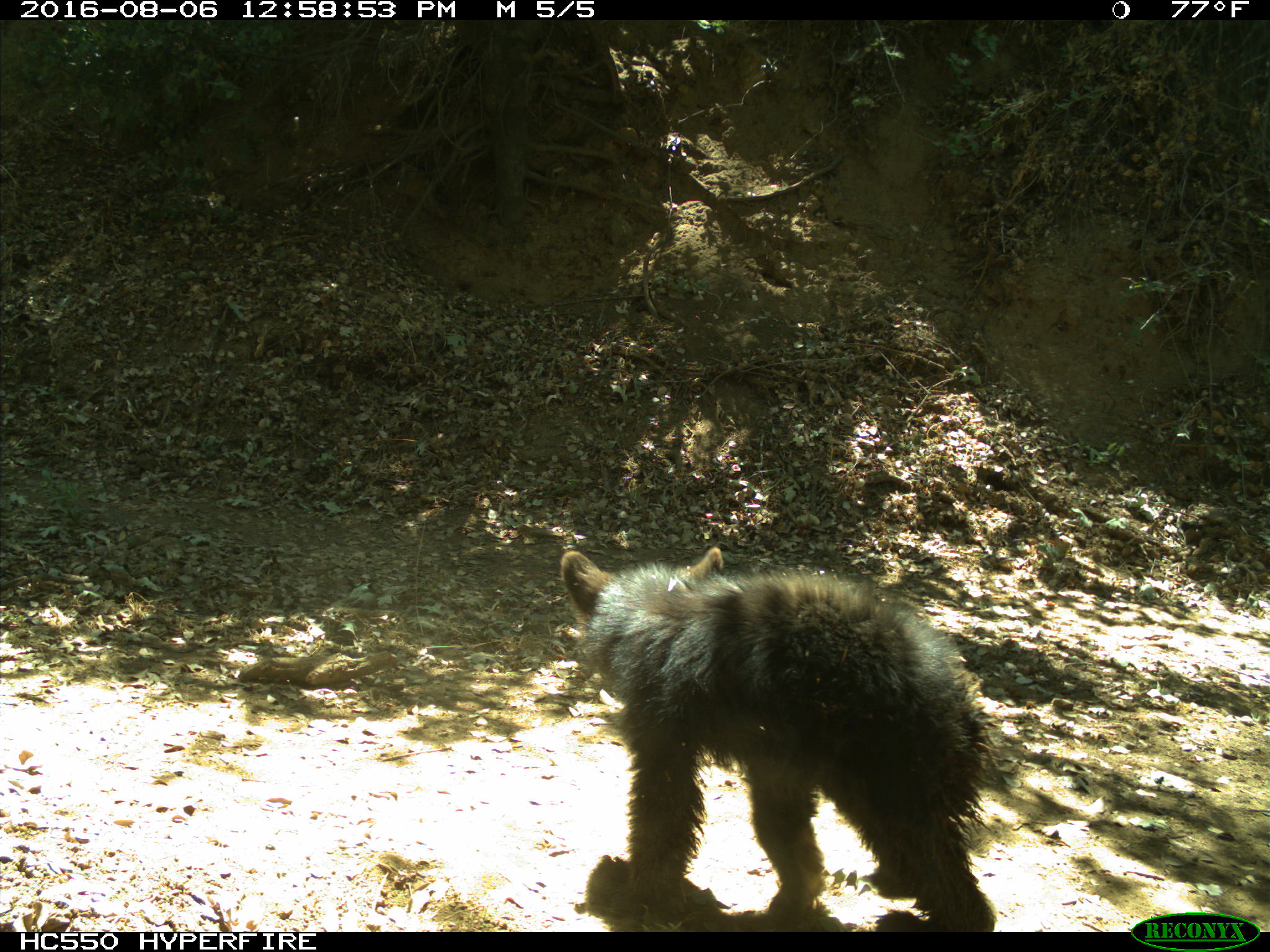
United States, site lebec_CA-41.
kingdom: Animalia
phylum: Chordata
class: Mammalia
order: Carnivora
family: Ursidae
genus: Ursus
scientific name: Ursus americanus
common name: american black bear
Ursus americanus (american black bear).